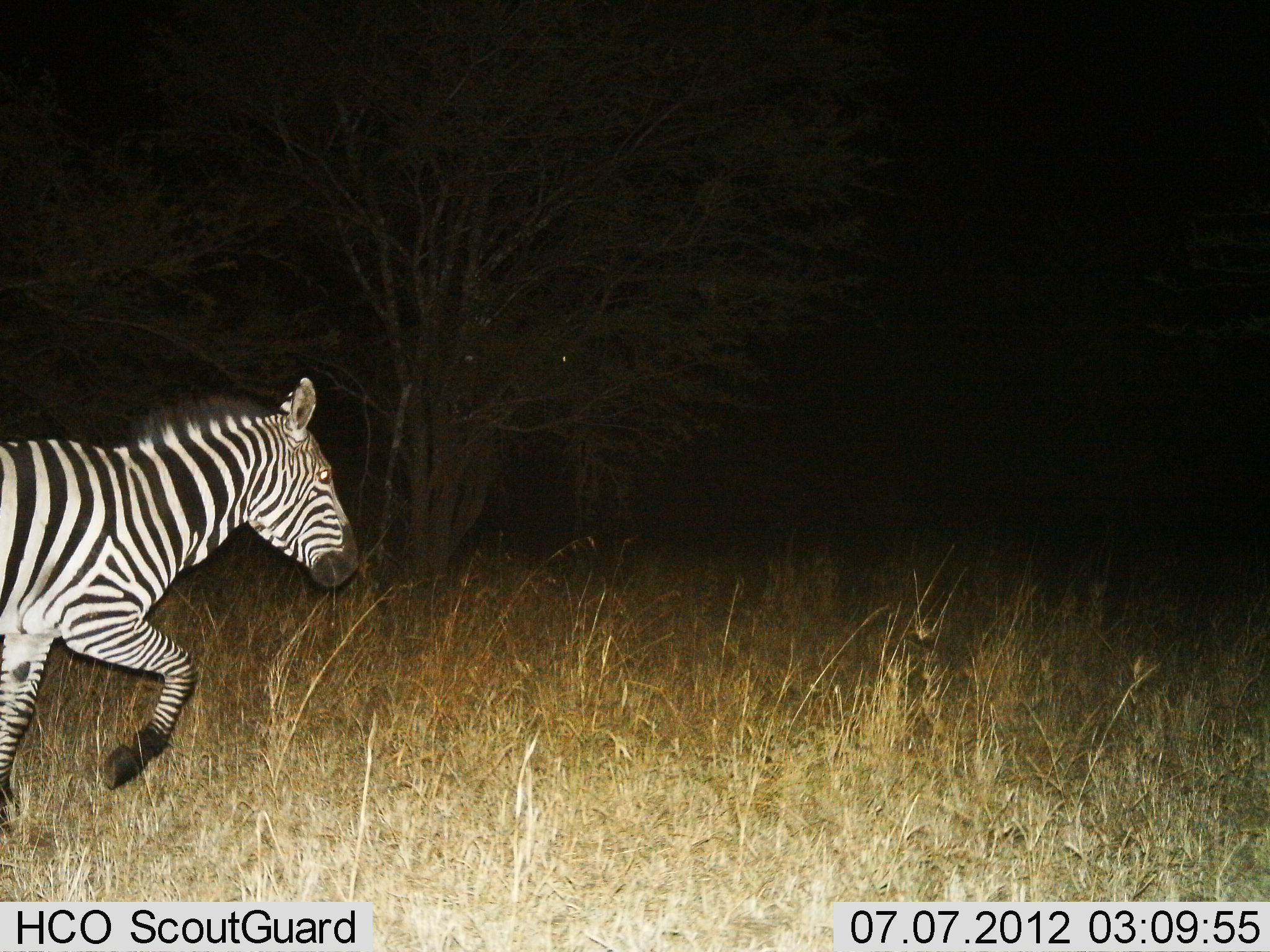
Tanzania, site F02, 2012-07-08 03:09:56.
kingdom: Animalia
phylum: Chordata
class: Mammalia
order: Perissodactyla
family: Equidae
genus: Equus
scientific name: Equus quagga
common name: plains zebra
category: zebra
Zebra (plains zebra) (Equus quagga), count 1. Behavior (volunteer vote fractions): standing 0%, resting 0%, moving 100%, interacting 0%. Young present (vote fraction): 0%. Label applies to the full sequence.